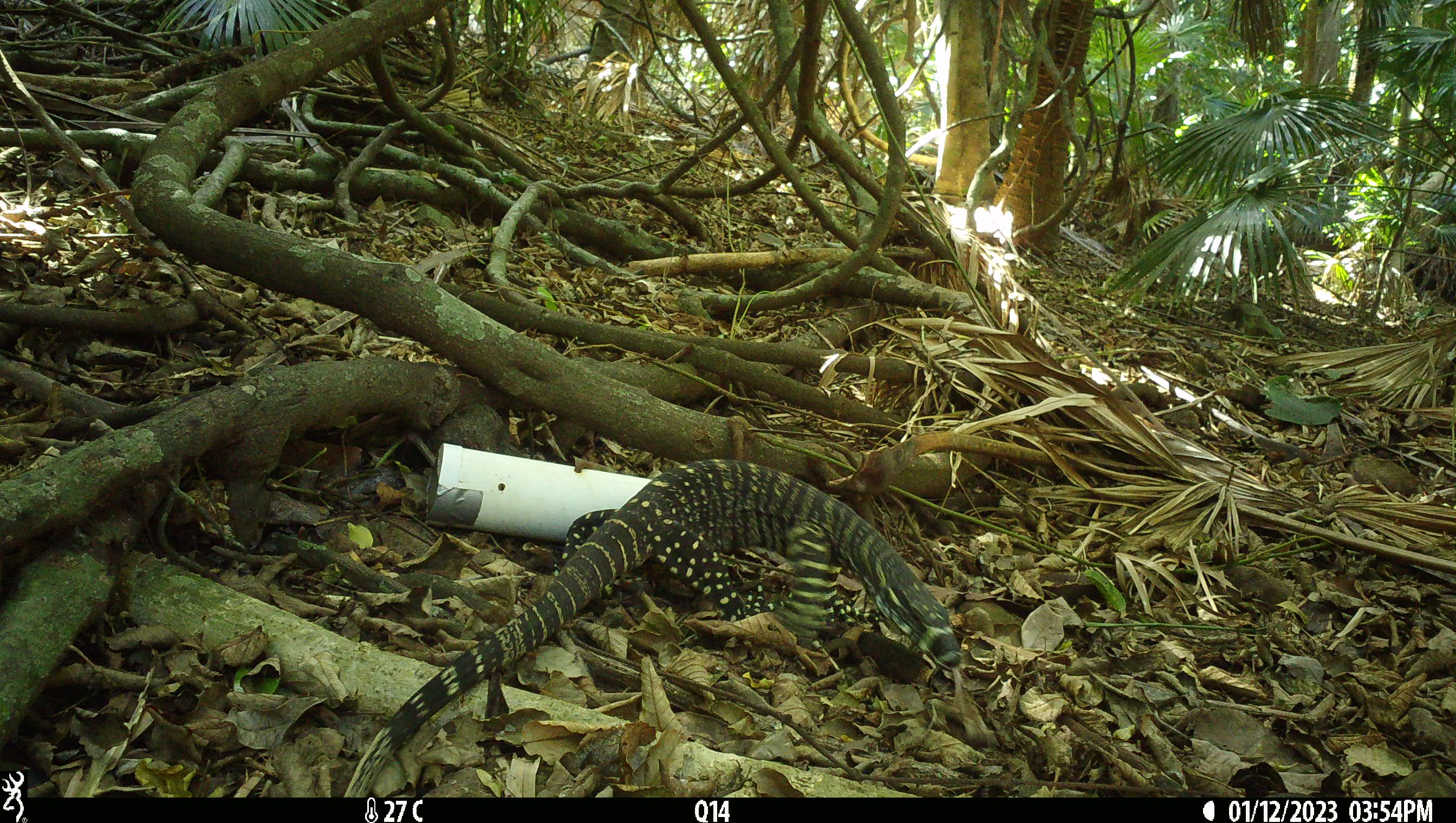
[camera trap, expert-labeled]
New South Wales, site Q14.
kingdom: Animalia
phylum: Chordata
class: Reptilia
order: Squamata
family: Varanidae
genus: Varanus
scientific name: Varanus varius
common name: lace monitor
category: goanna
Goanna (lace monitor) (Varanus varius).